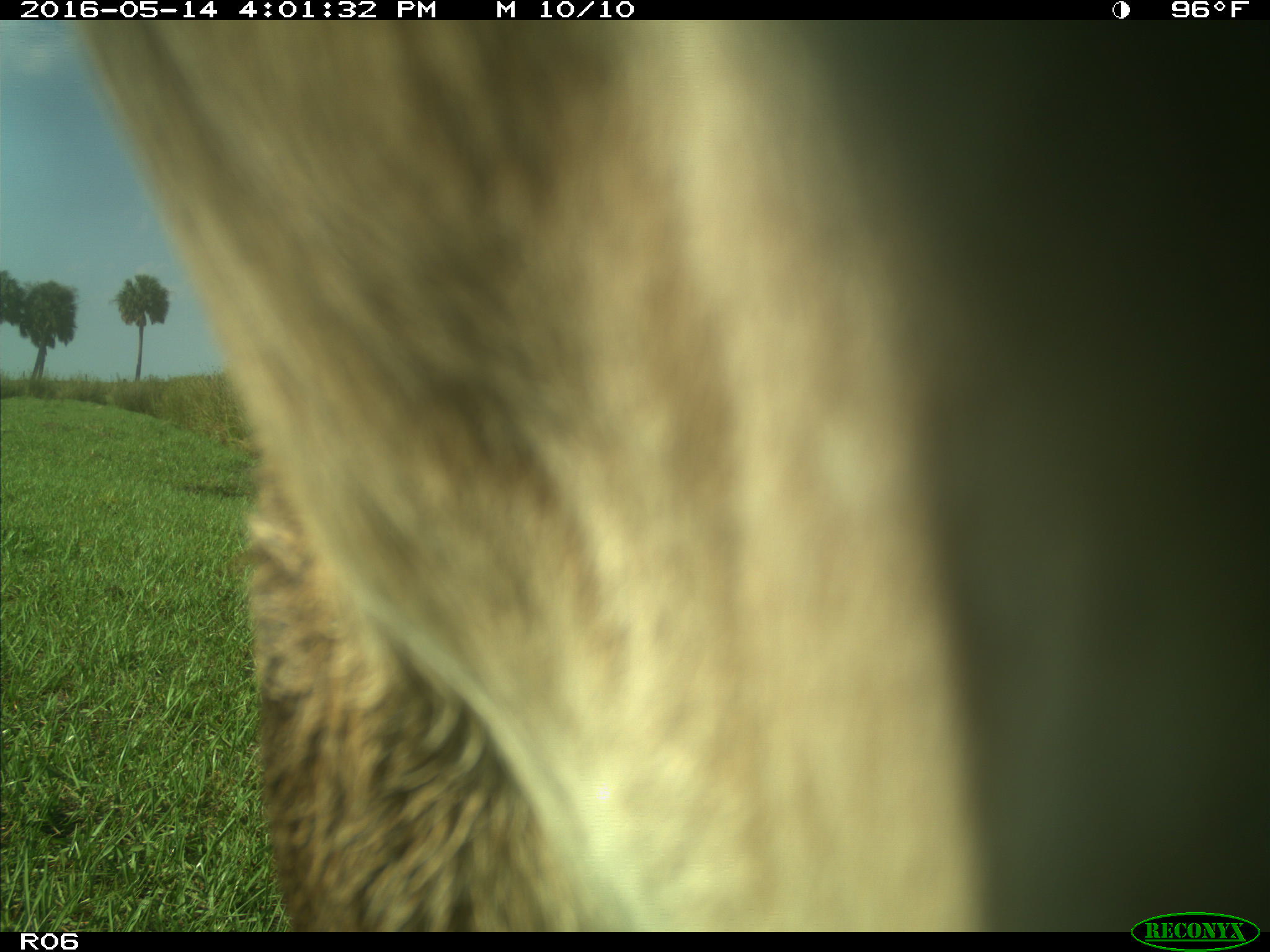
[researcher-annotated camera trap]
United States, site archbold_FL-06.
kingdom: Animalia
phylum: Chordata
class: Mammalia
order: Artiodactyla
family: Bovidae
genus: Bos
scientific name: Bos taurus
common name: domestic cow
Bos taurus (domestic cow).